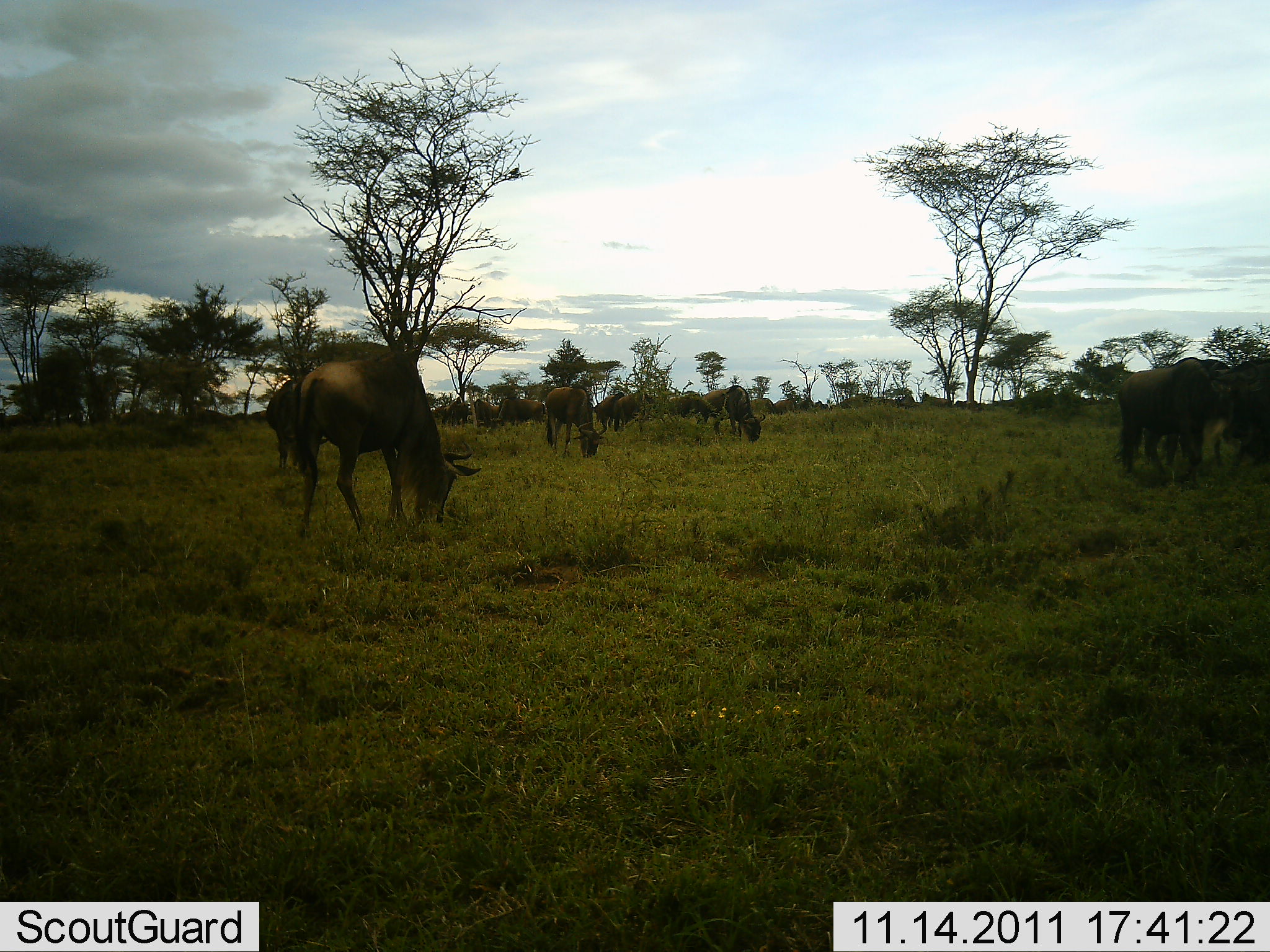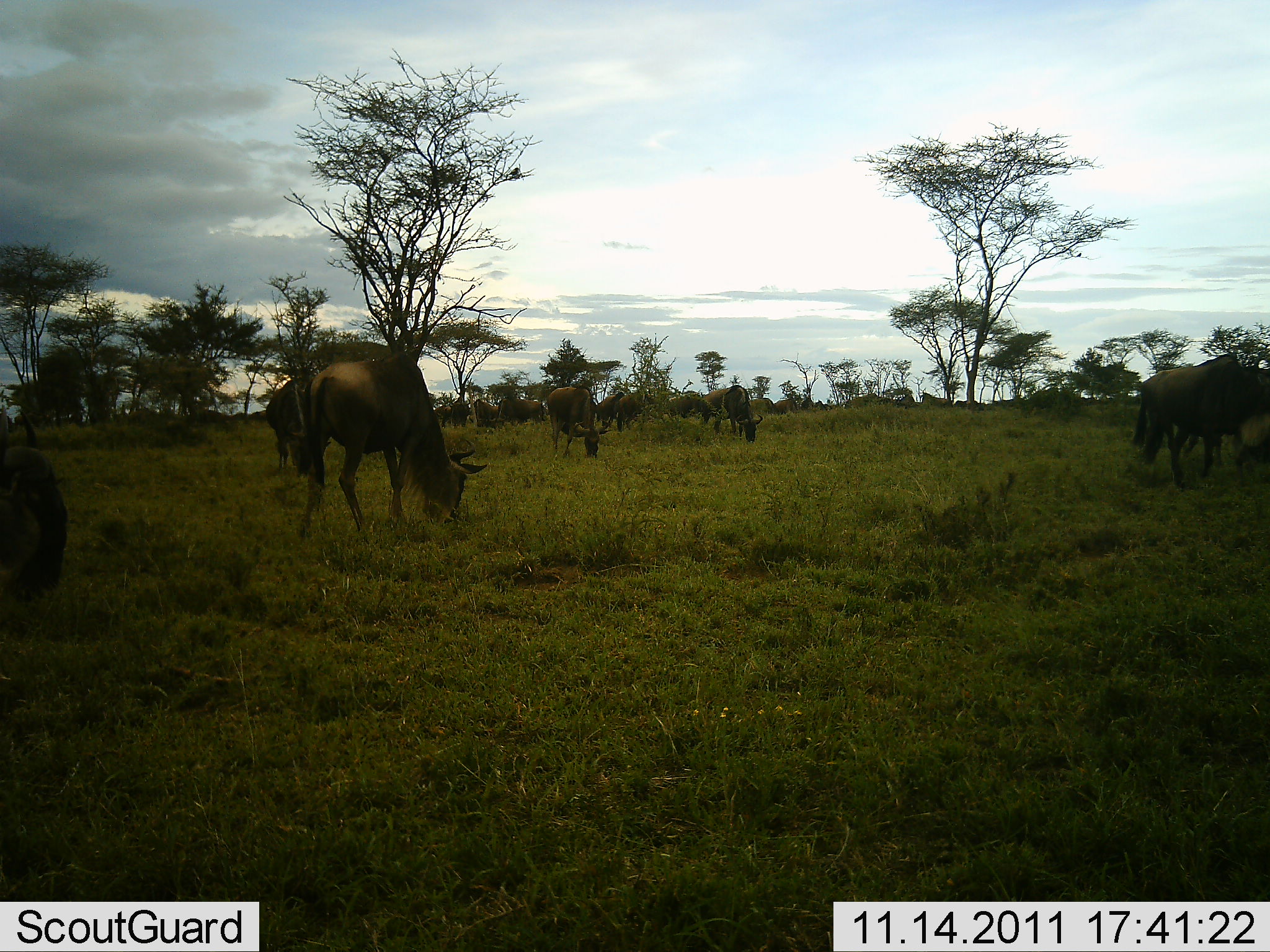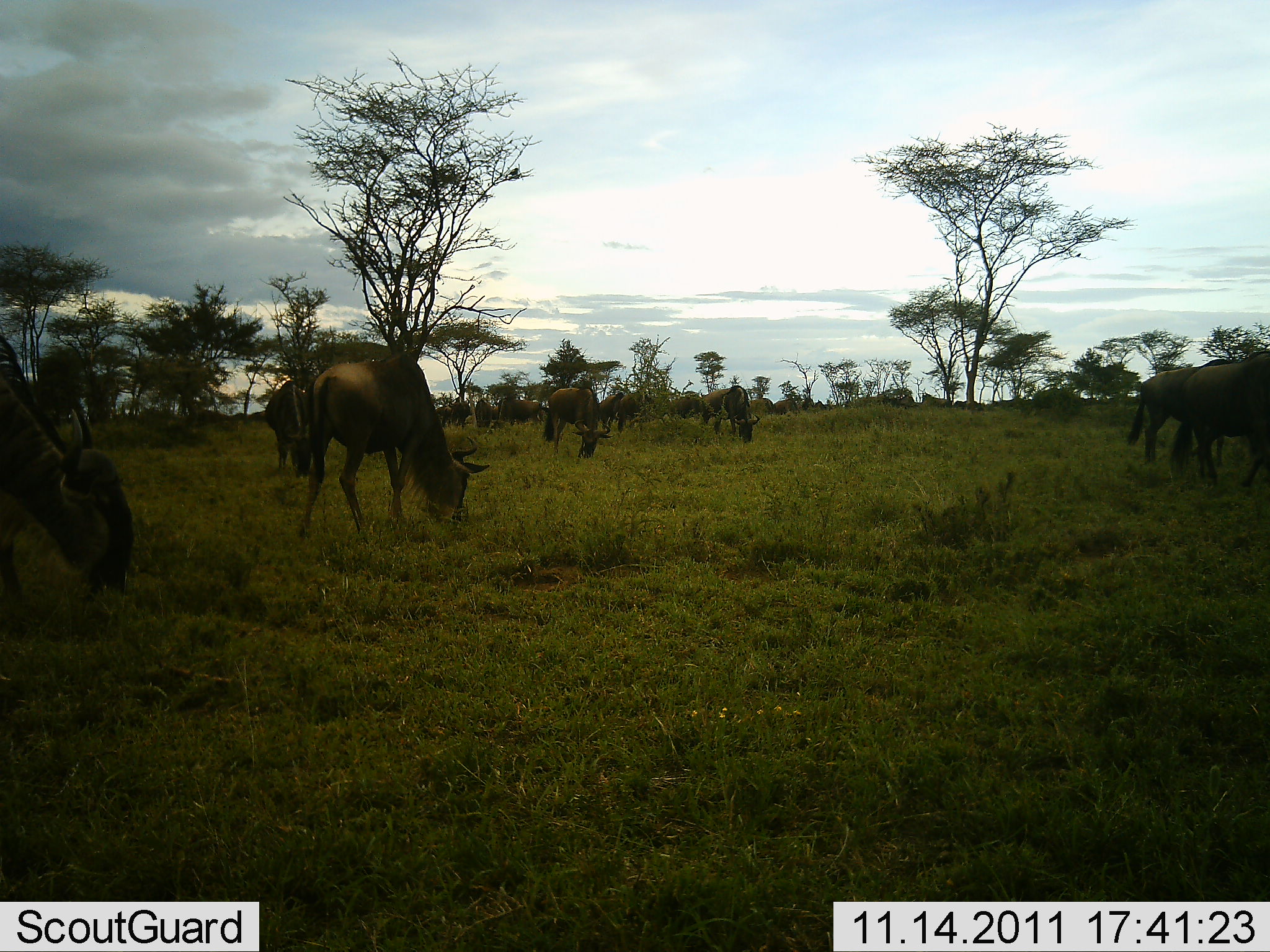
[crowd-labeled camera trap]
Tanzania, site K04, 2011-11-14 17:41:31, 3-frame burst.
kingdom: Animalia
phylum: Chordata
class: Mammalia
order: Artiodactyla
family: Bovidae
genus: Connochaetes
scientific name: Connochaetes taurinus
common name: blue wildebeest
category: wildebeest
Wildebeest (blue wildebeest) (Connochaetes taurinus), count 11-50. Behavior (volunteer vote fractions): standing 50%, resting 7%, moving 29%, interacting 7%. Young present (vote fraction): 0%. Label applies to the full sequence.